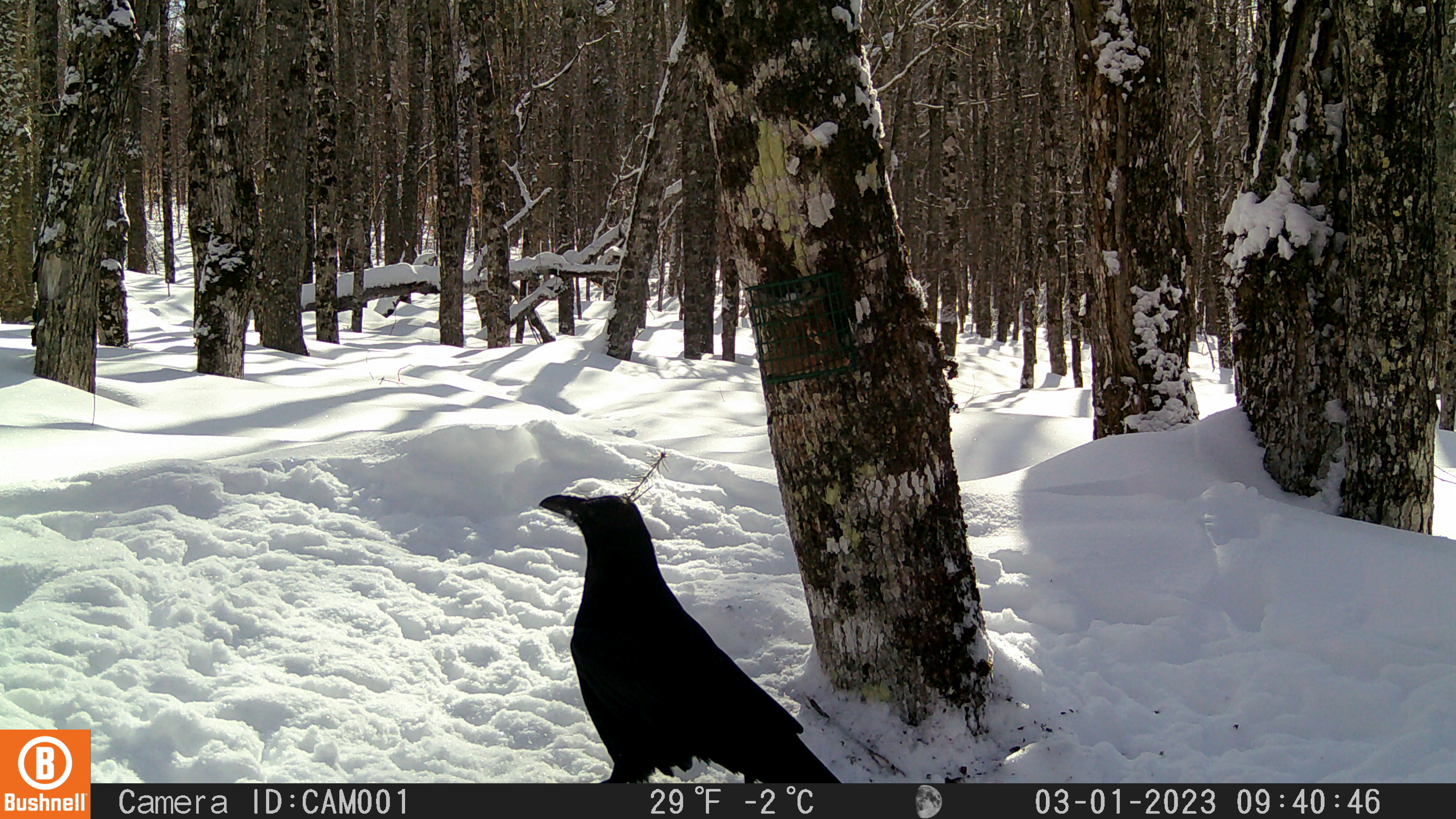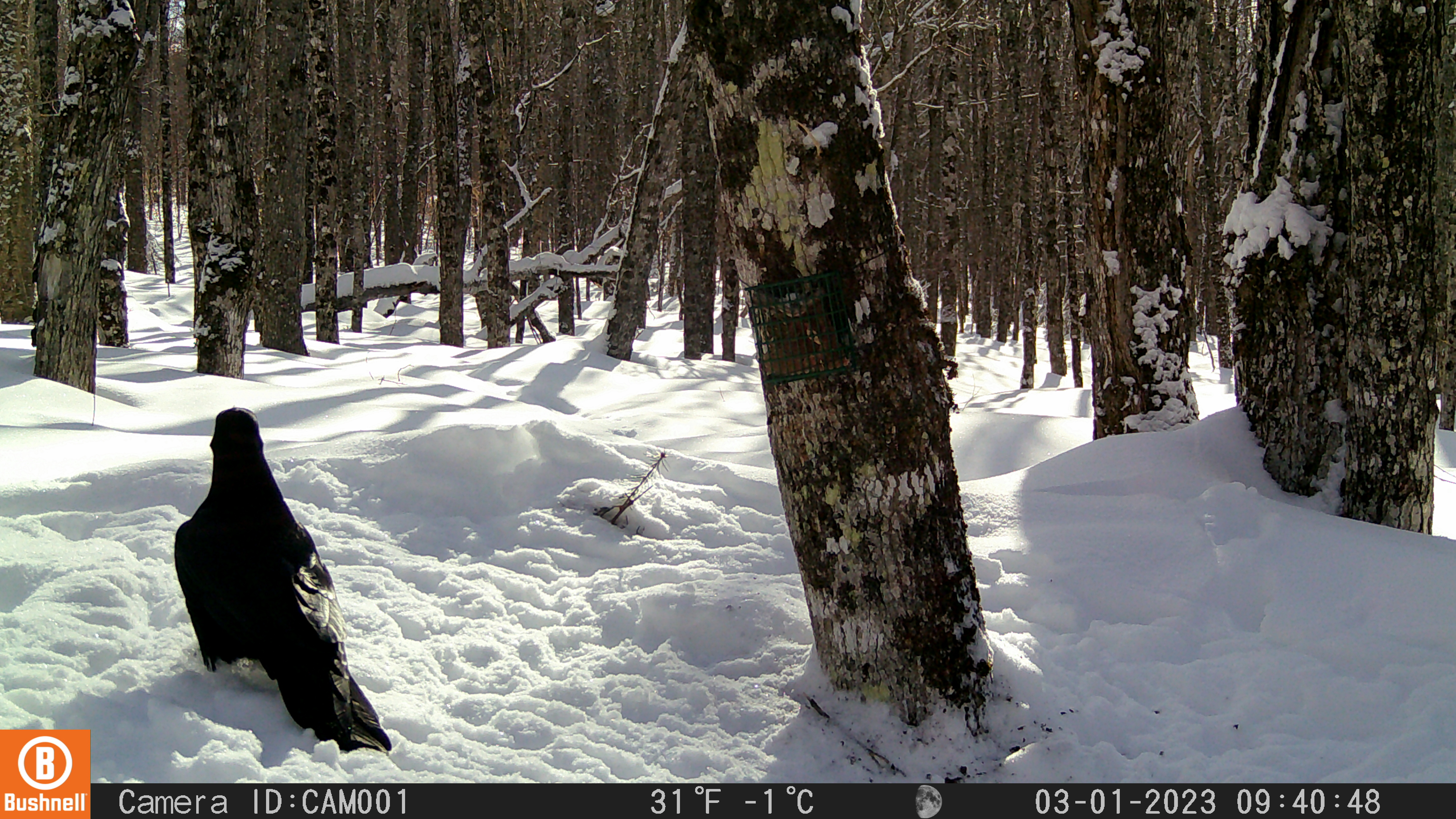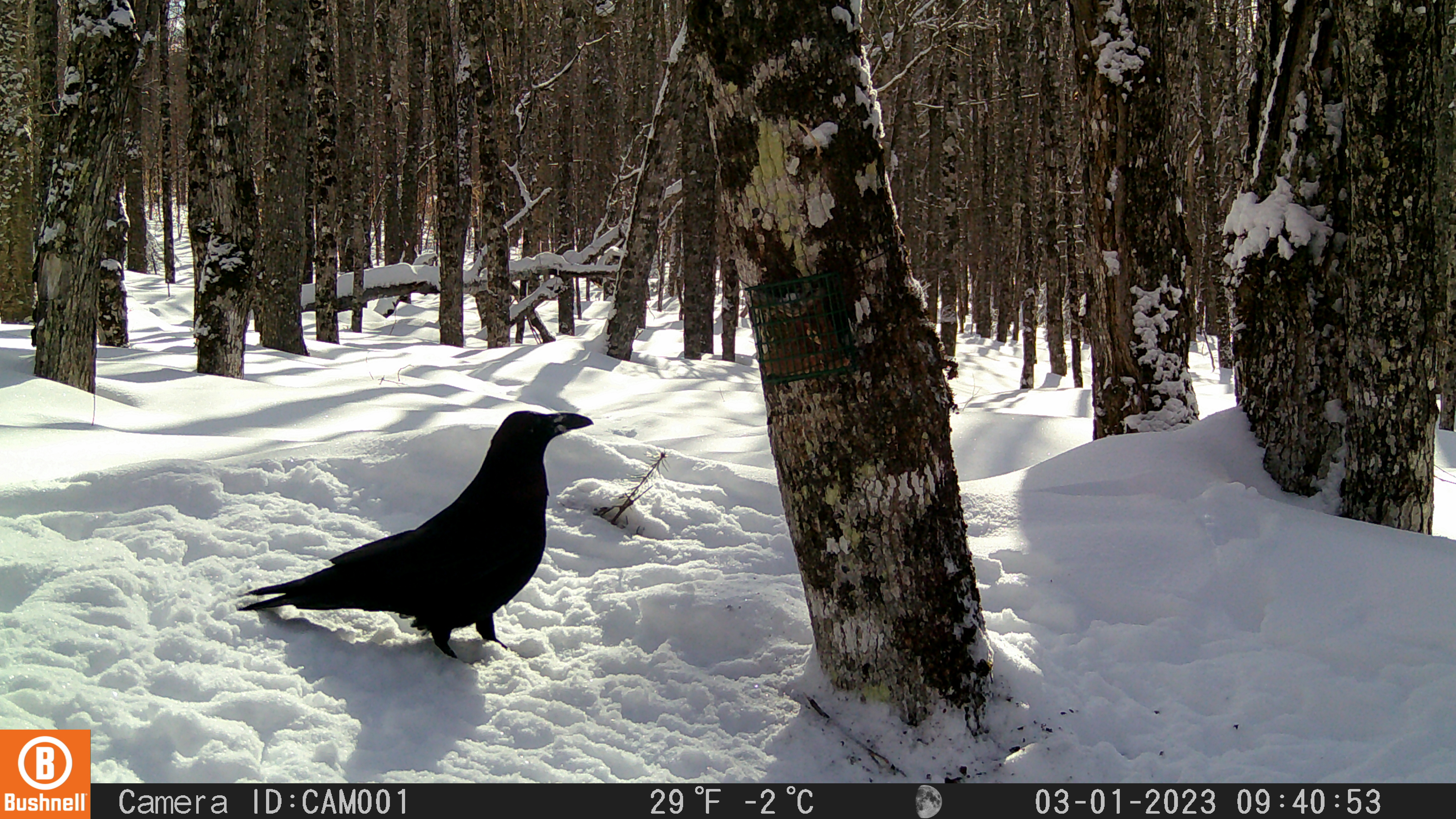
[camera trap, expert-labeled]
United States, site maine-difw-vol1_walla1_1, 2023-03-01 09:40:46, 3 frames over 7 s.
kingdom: Animalia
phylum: Chordata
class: Aves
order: Passeriformes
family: Corvidae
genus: Corvus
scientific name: Corvus corax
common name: common raven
Common raven (Corvus corax).